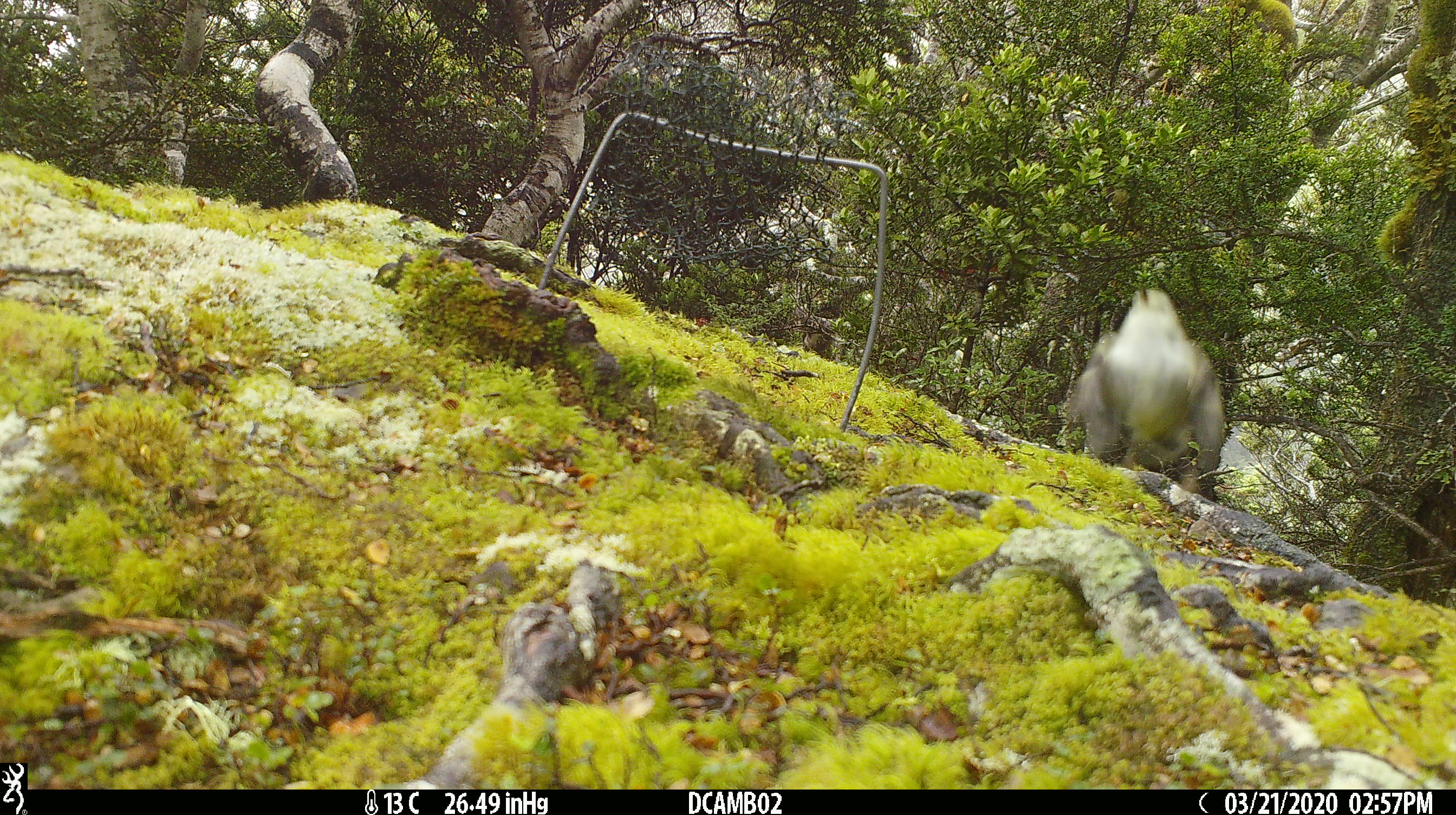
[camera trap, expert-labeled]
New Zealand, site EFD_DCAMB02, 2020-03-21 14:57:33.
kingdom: Animalia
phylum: Chordata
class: Aves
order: Passeriformes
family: Acanthisittidae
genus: Acanthisitta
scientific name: Acanthisitta chloris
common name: rifleman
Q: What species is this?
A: Rifleman (Acanthisitta chloris).